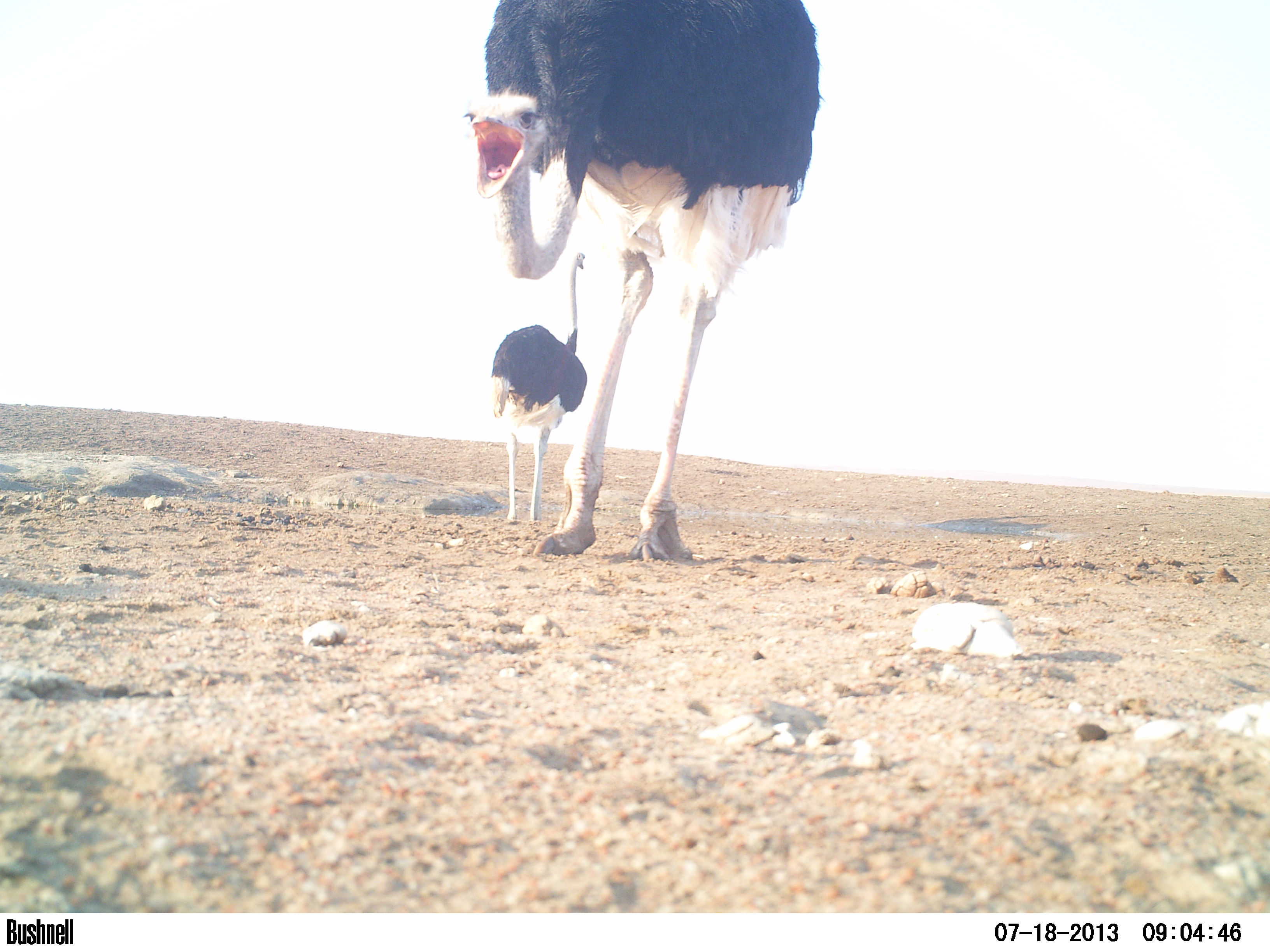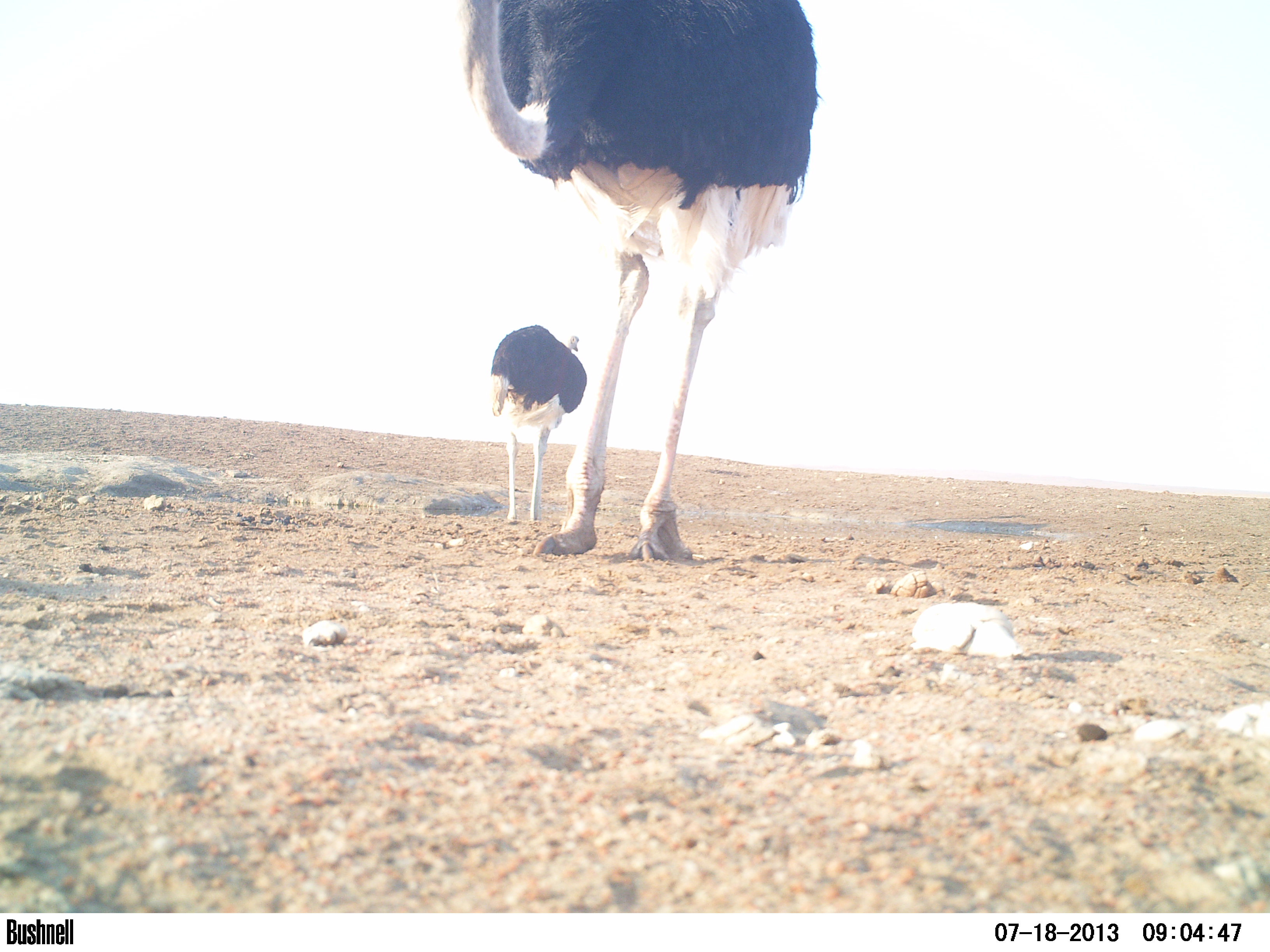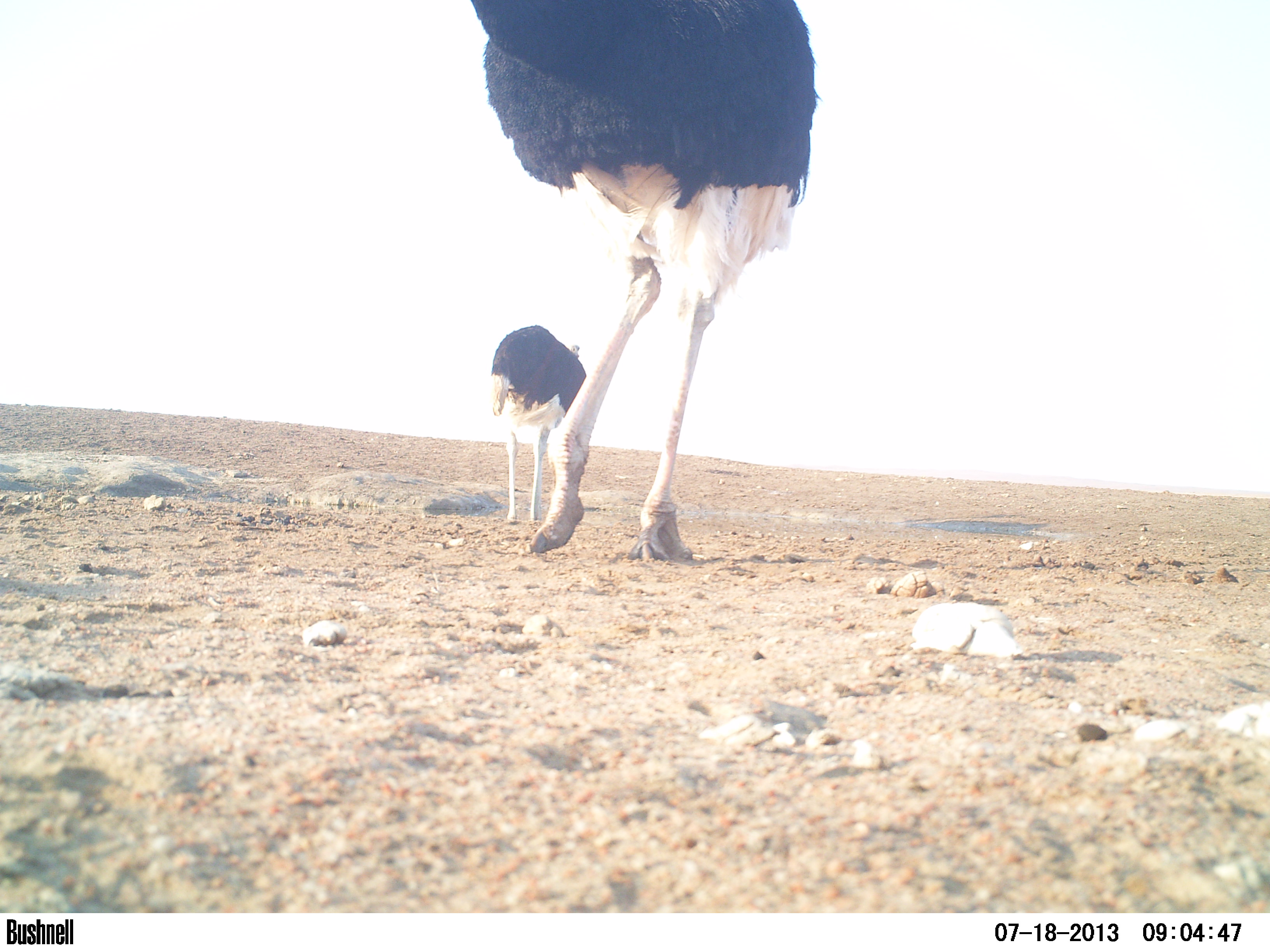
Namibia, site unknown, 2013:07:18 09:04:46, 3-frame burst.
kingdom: Animalia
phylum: Chordata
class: Aves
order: Struthioniformes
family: Struthionidae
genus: Struthio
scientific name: Struthio camelus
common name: common ostrich